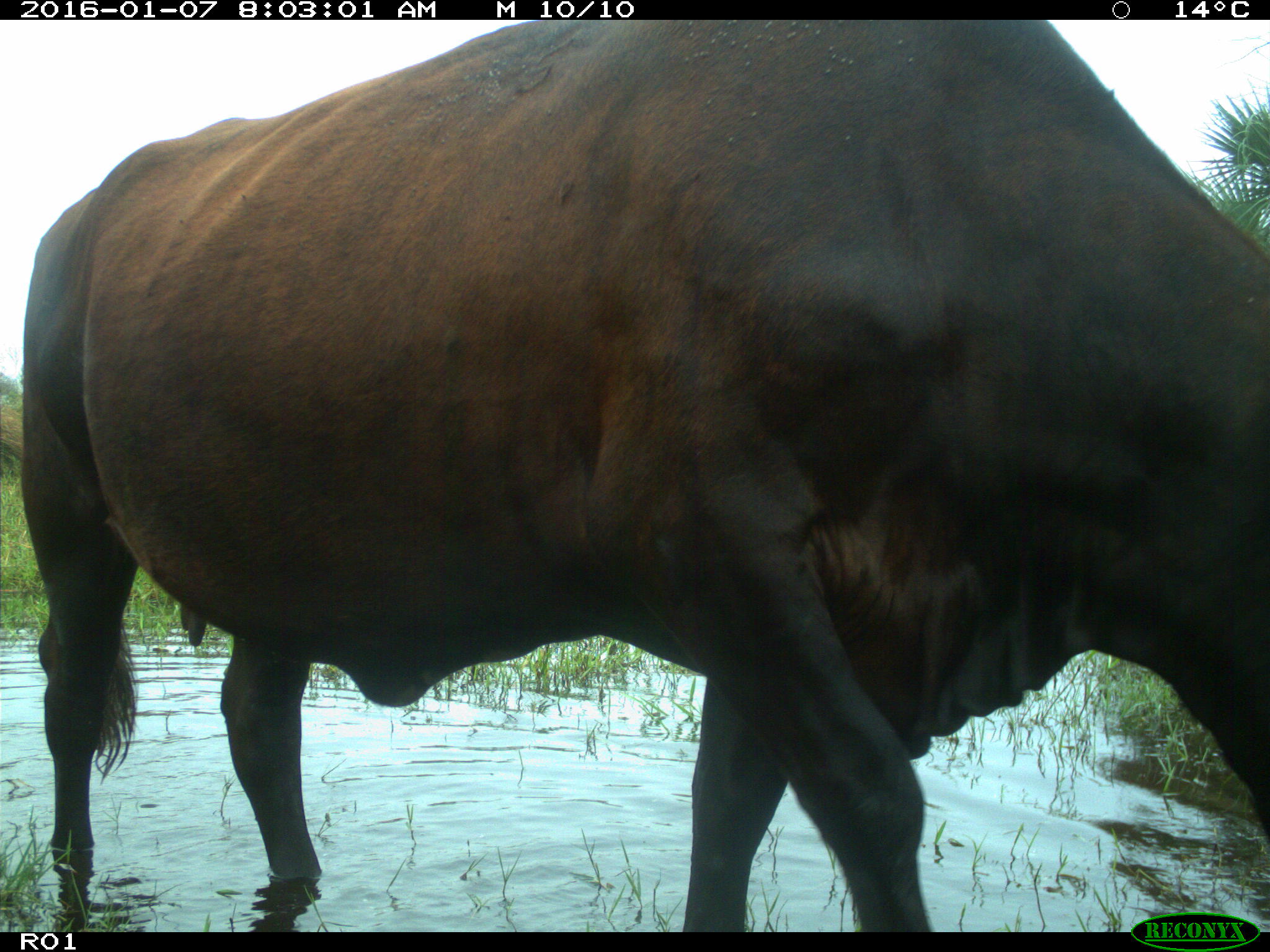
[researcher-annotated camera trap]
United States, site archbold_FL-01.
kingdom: Animalia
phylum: Chordata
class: Mammalia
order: Artiodactyla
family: Bovidae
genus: Bos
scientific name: Bos taurus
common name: domestic cow